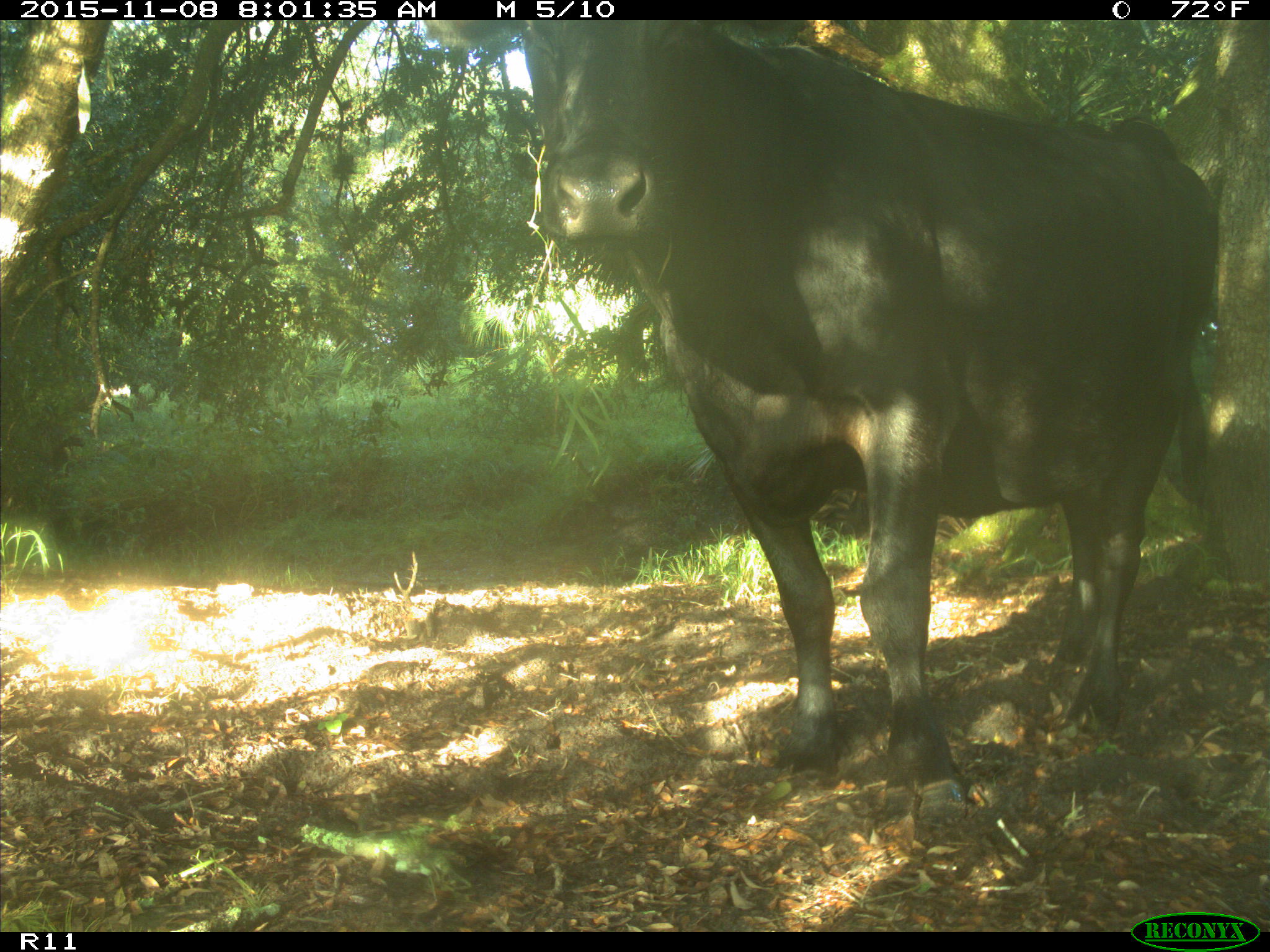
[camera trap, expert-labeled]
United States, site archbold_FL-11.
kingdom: Animalia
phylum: Chordata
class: Mammalia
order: Artiodactyla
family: Bovidae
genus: Bos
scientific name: Bos taurus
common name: domestic cow